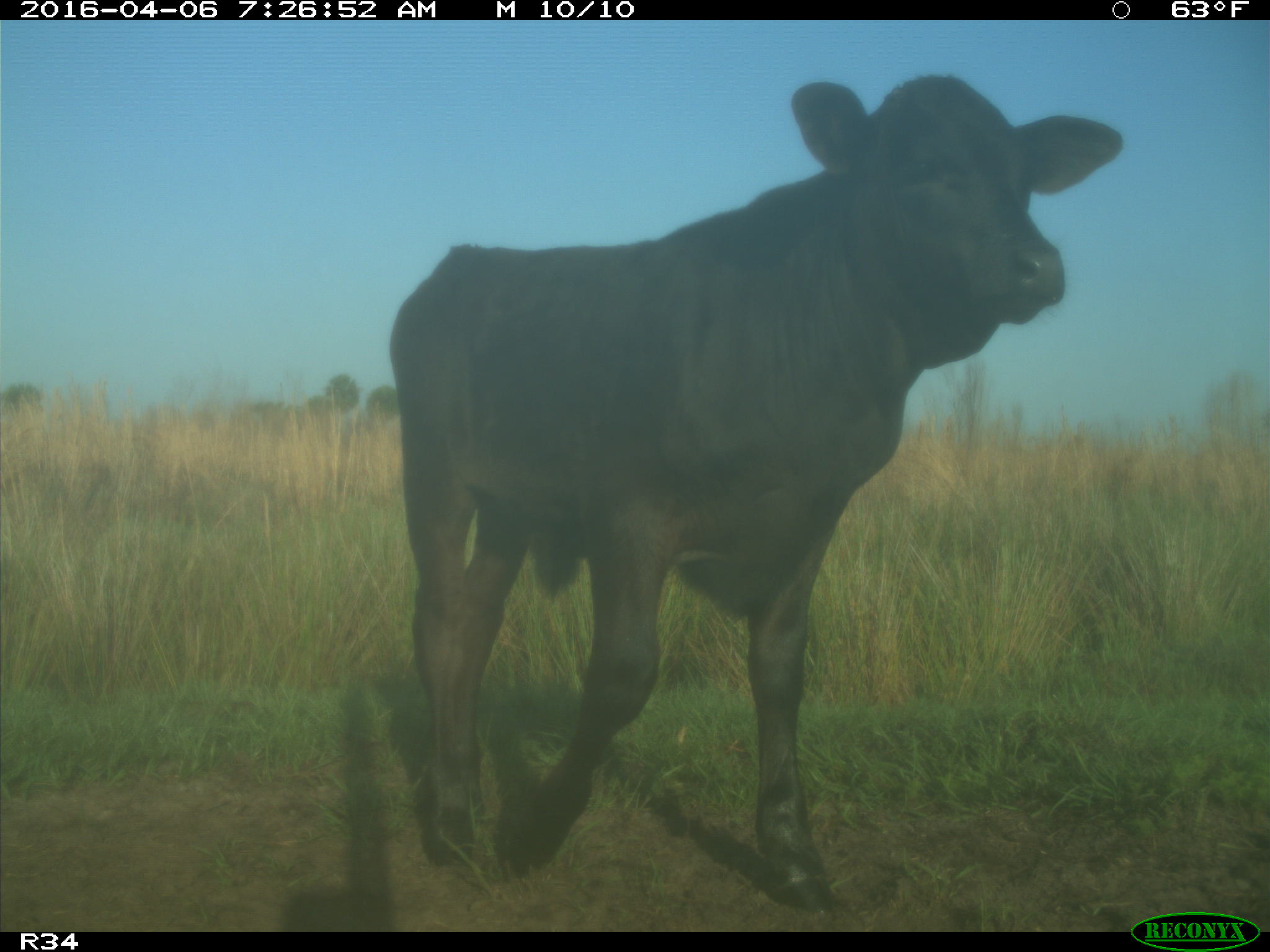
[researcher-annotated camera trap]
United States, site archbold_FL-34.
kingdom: Animalia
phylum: Chordata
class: Mammalia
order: Artiodactyla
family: Bovidae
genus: Bos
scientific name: Bos taurus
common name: domestic cow